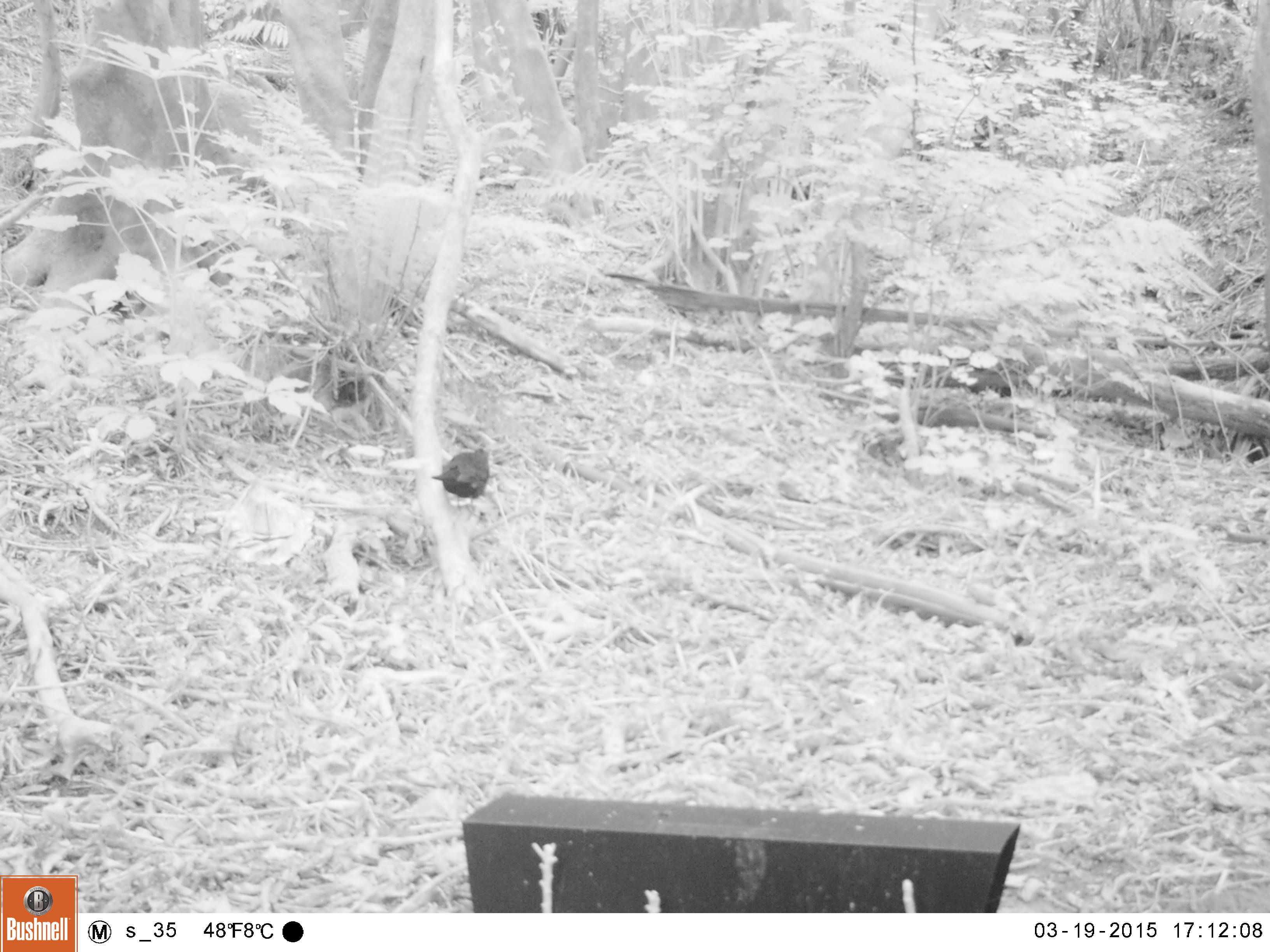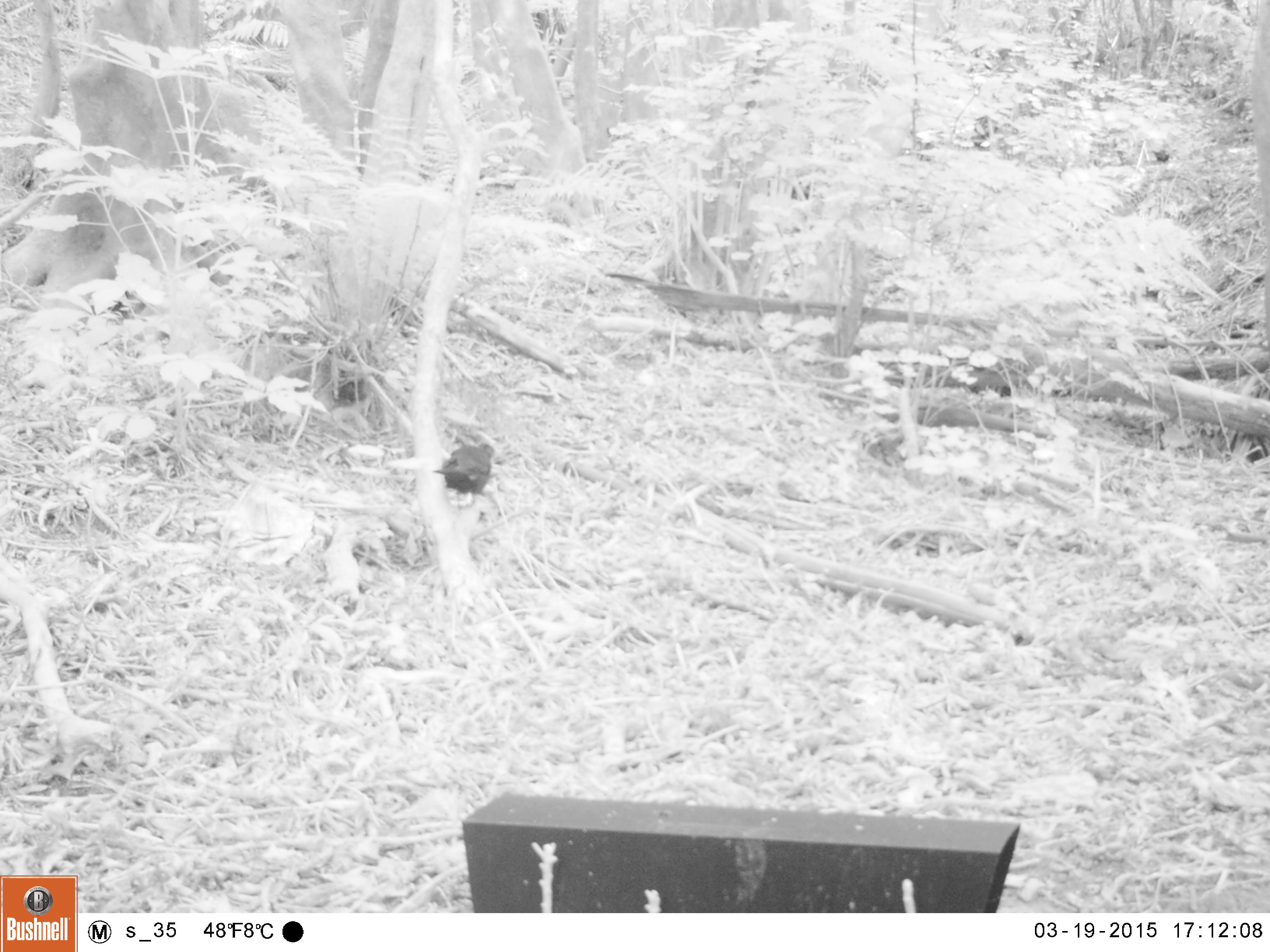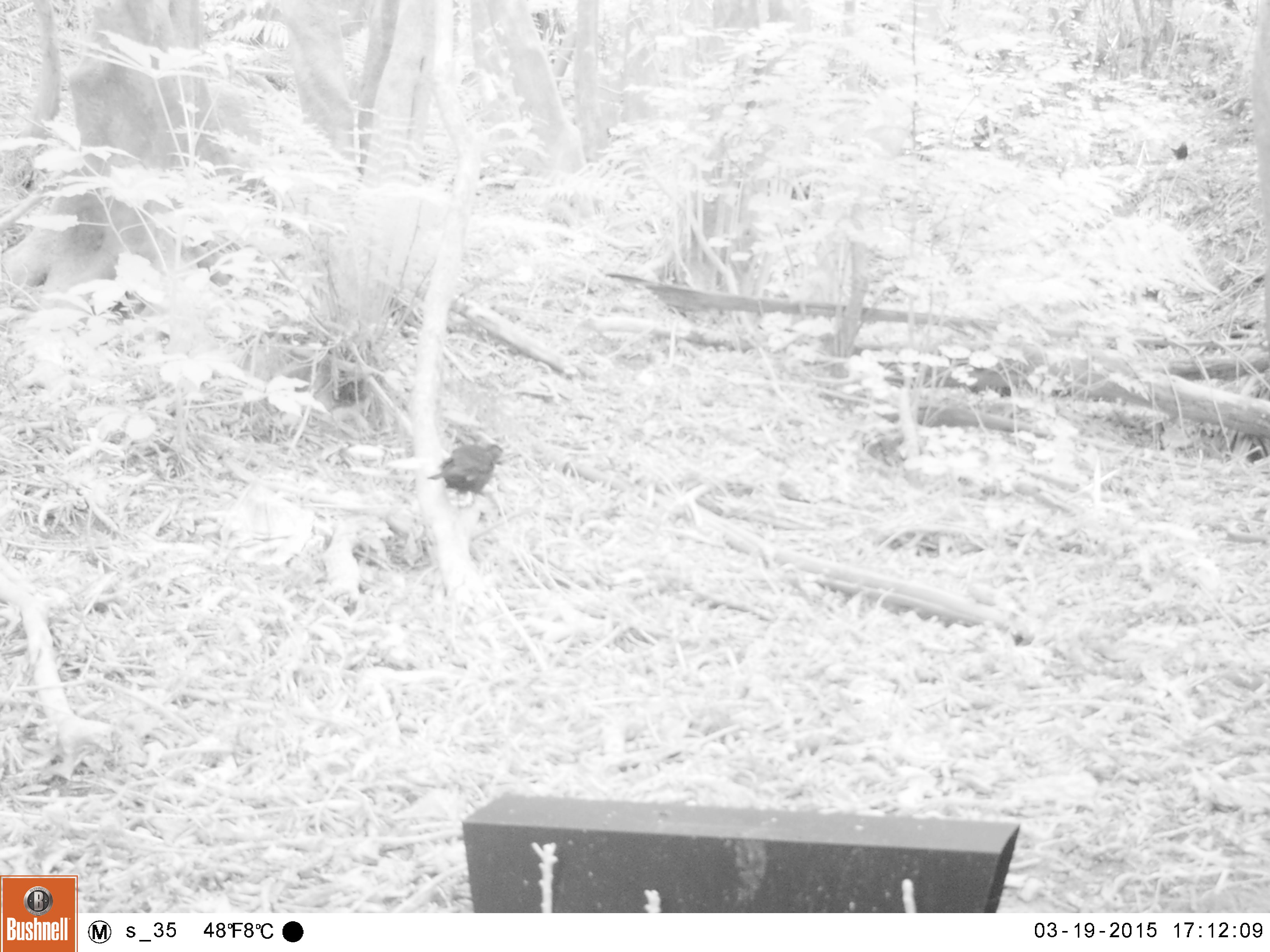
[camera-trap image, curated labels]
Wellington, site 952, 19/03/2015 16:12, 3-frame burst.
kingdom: Animalia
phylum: Chordata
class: Aves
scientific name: Aves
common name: bird